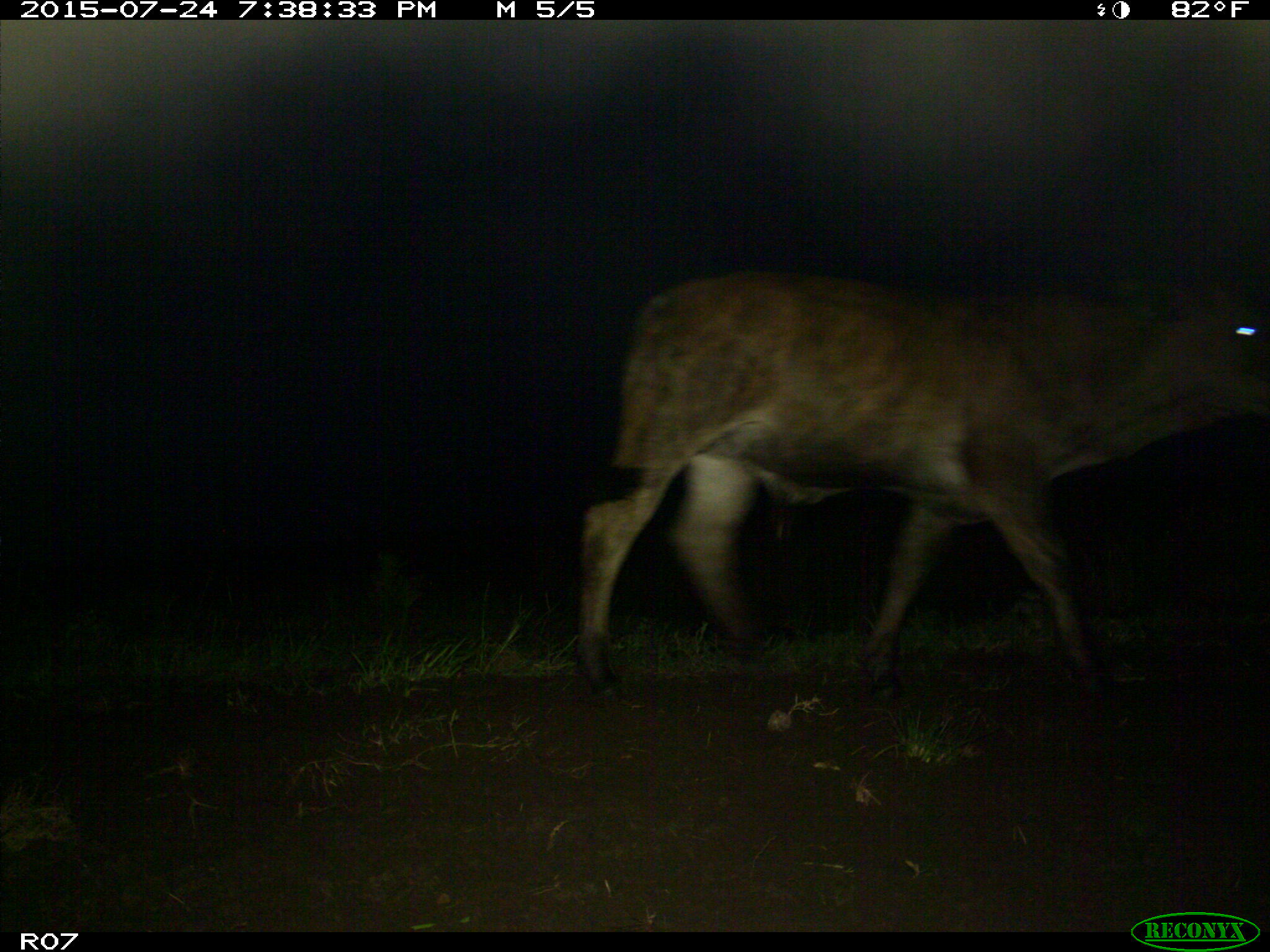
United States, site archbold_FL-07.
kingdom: Animalia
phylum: Chordata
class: Mammalia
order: Artiodactyla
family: Bovidae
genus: Bos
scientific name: Bos taurus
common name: domestic cow